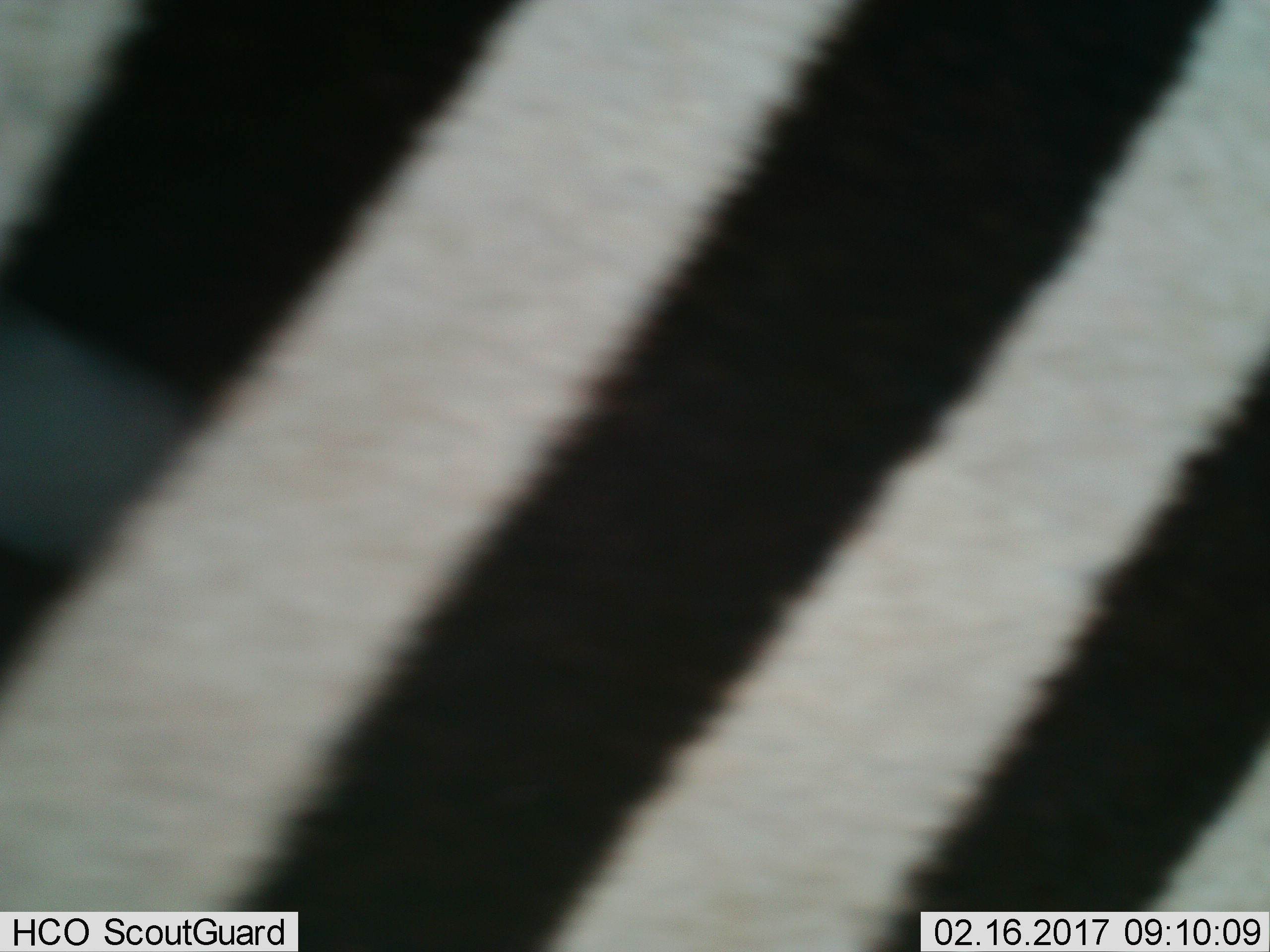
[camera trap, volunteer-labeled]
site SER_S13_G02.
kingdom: Animalia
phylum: Chordata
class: Mammalia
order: Perissodactyla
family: Equidae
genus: Equus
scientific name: Equus quagga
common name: plains zebra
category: zebraplains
Zebraplains (plains zebra) (Equus quagga), count 1. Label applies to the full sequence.